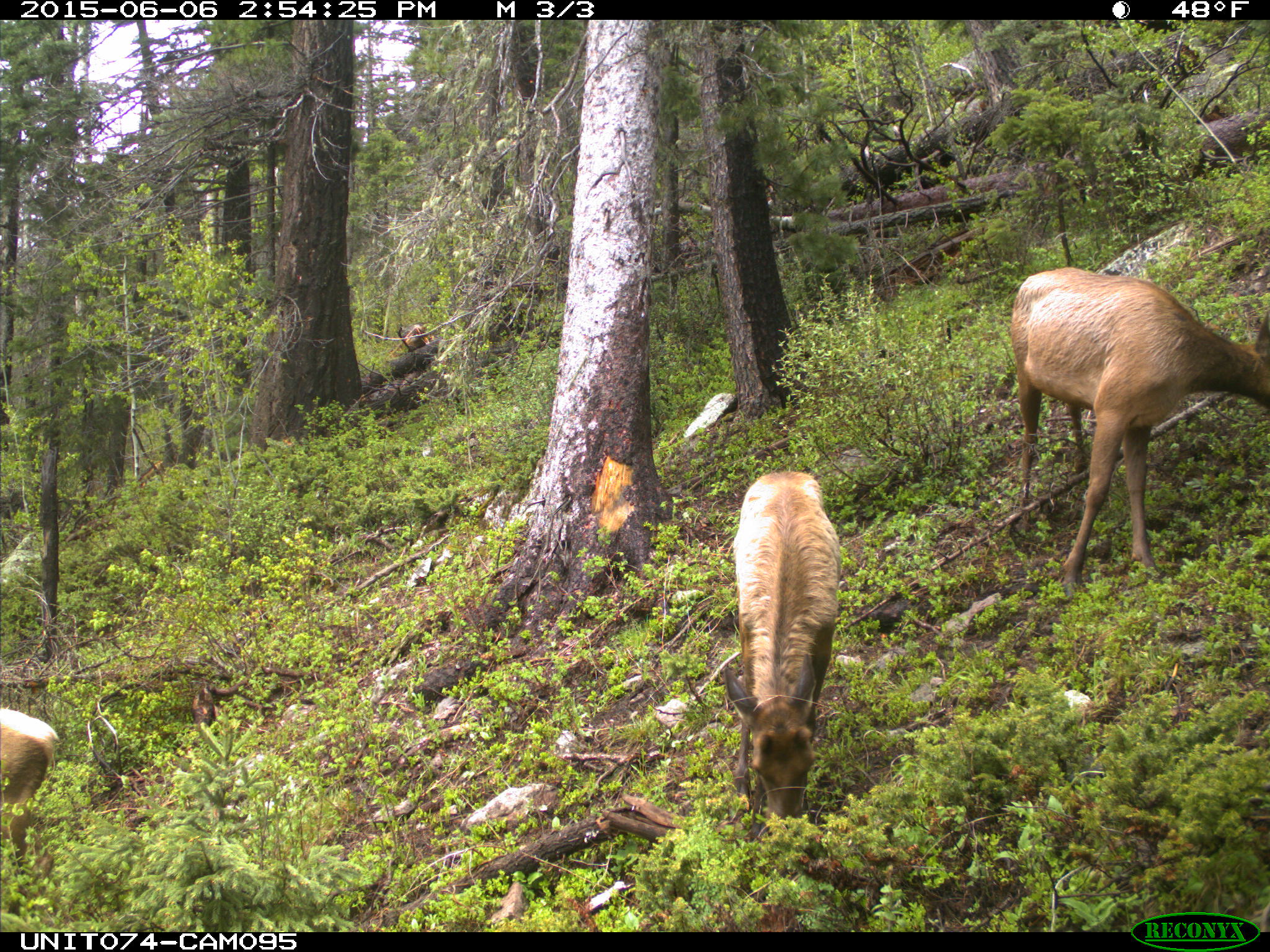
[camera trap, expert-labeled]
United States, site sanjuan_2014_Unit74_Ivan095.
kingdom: Animalia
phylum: Chordata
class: Mammalia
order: Artiodactyla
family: Cervidae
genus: Cervus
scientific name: Cervus elaphus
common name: red deer